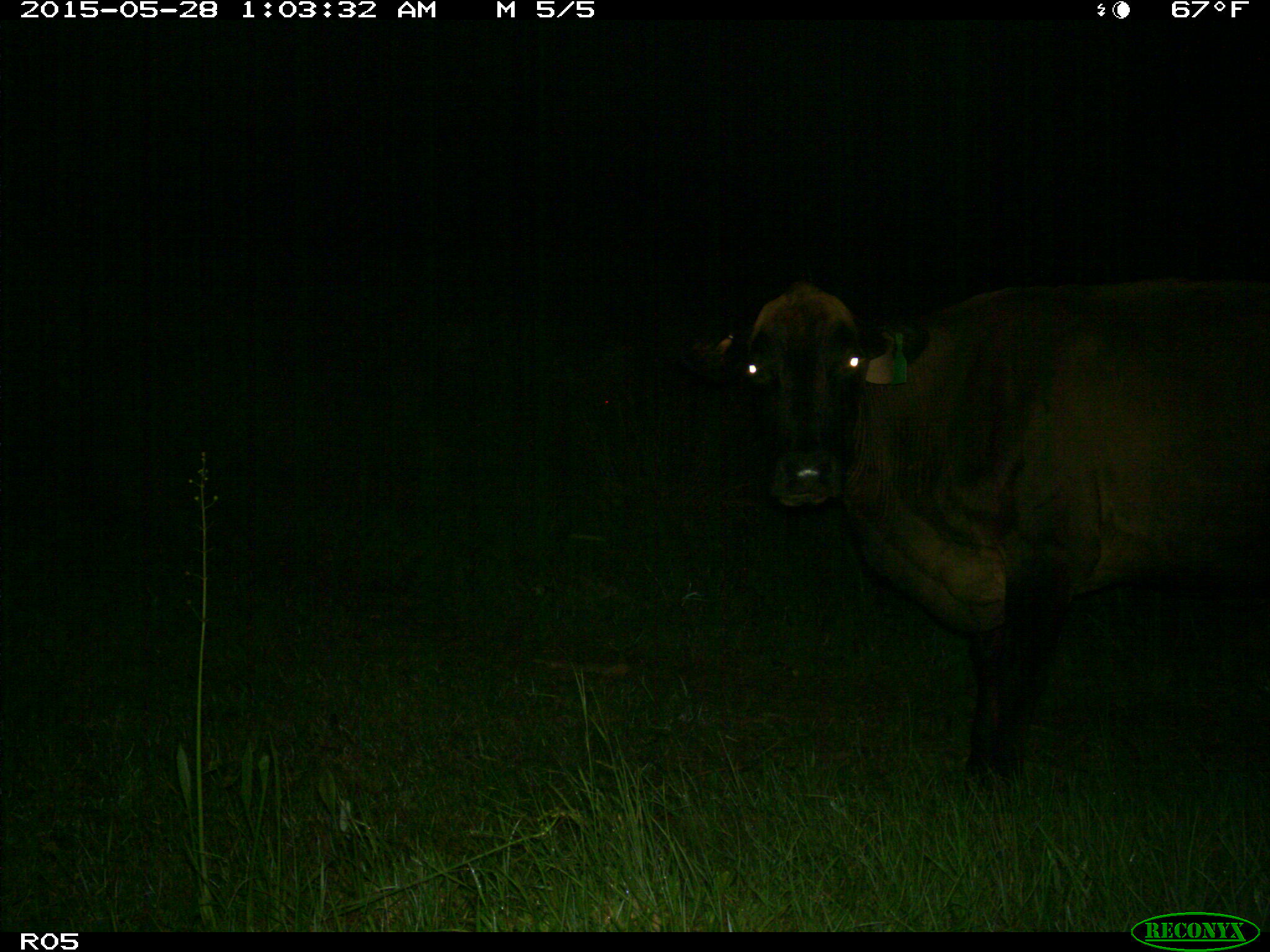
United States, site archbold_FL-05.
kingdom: Animalia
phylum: Chordata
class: Mammalia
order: Artiodactyla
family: Bovidae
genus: Bos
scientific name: Bos taurus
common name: domestic cow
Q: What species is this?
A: Bos taurus (domestic cow).